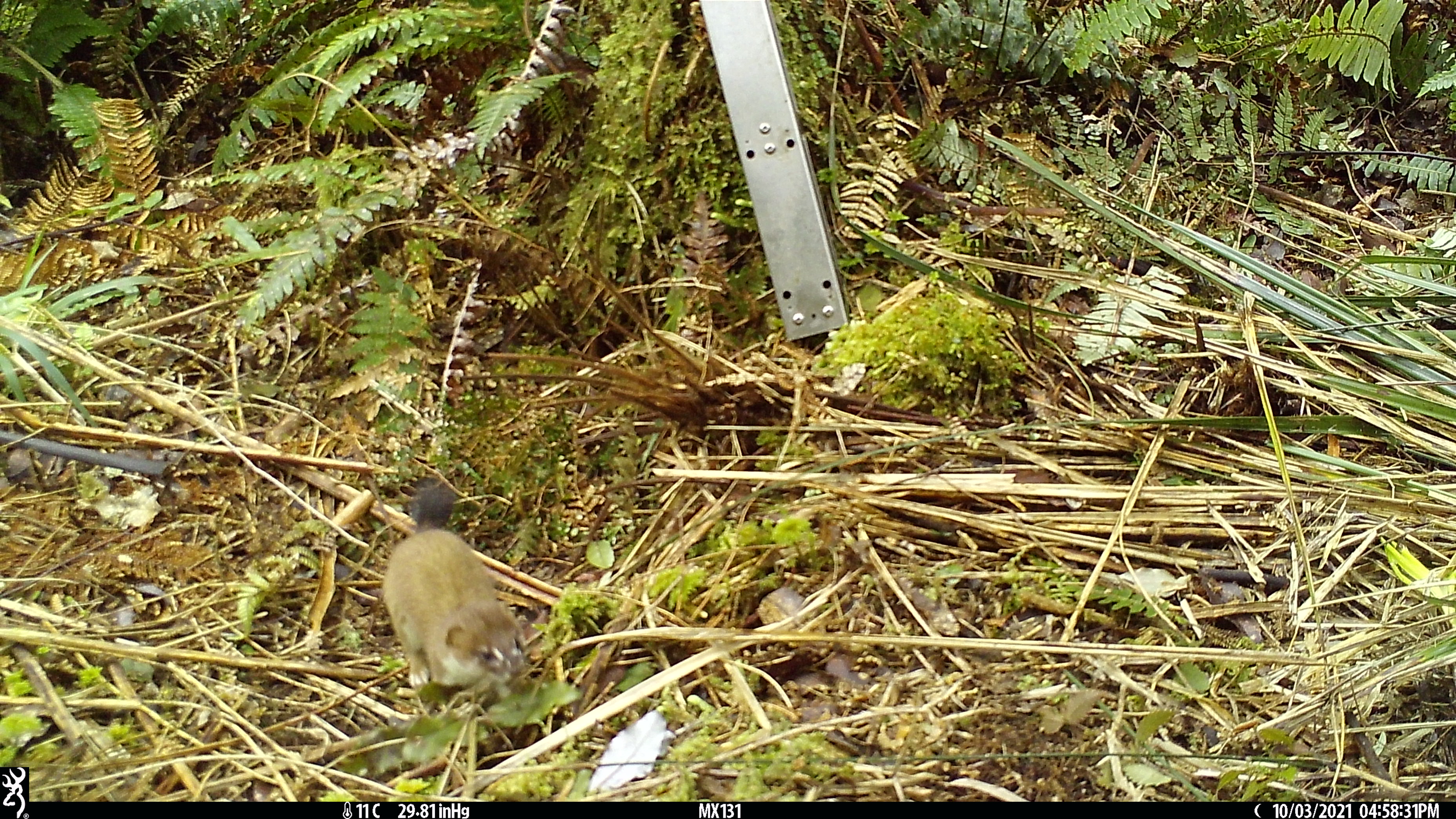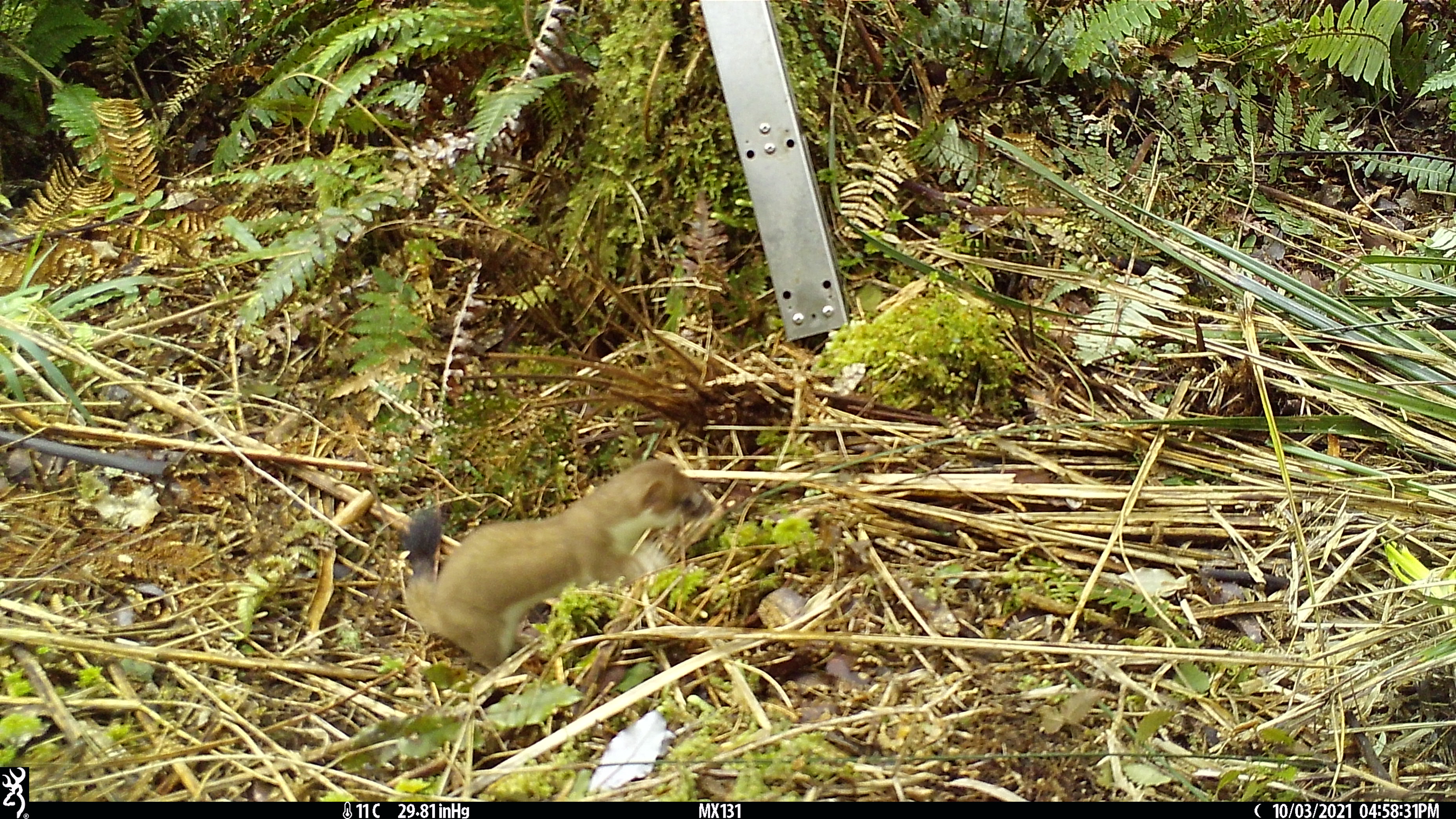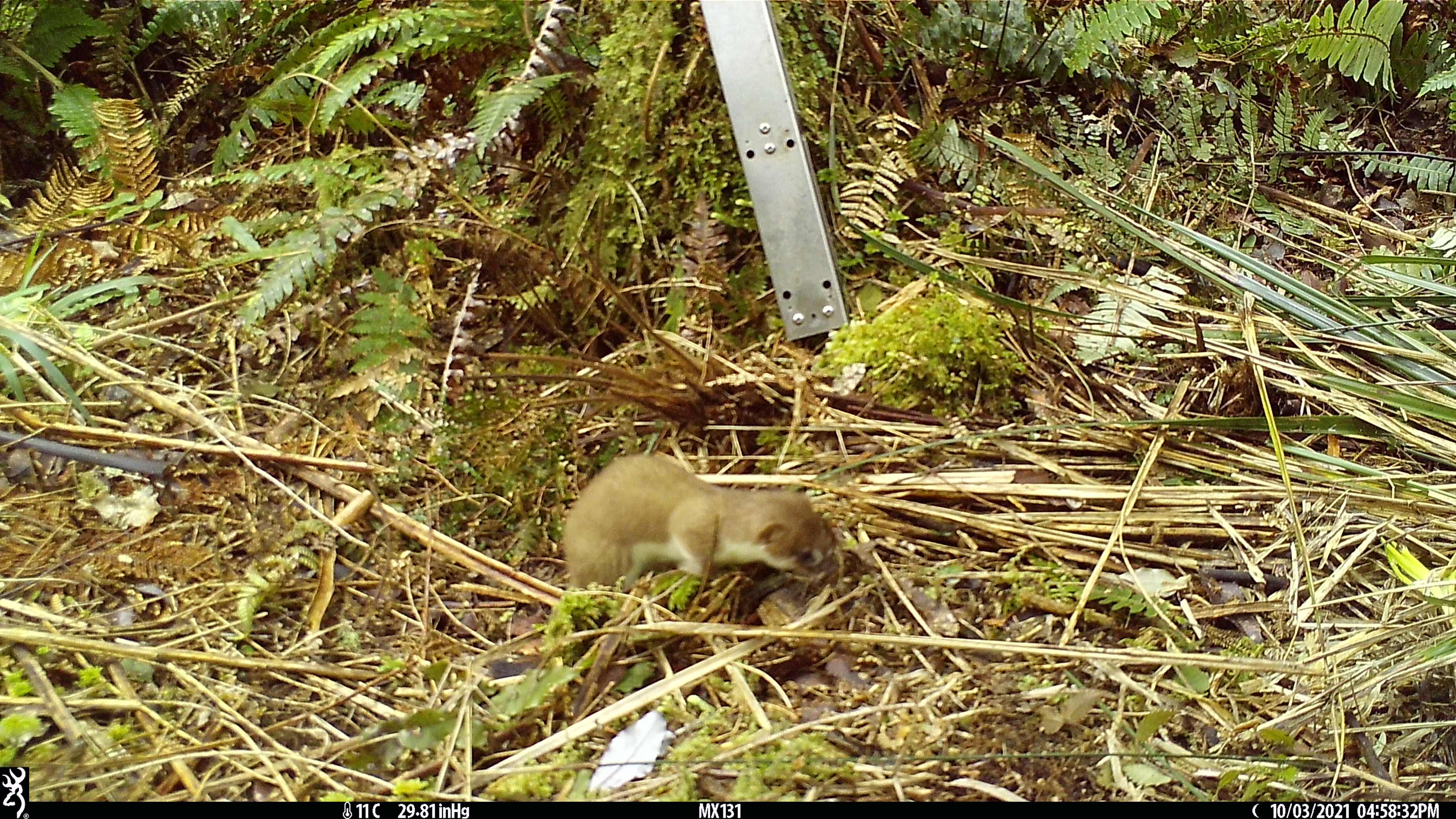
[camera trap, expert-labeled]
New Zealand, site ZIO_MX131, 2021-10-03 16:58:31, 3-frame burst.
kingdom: Animalia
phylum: Chordata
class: Mammalia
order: Carnivora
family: Mustelidae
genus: Mustela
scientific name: Mustela erminea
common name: stoat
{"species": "stoat (Mustela erminea)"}